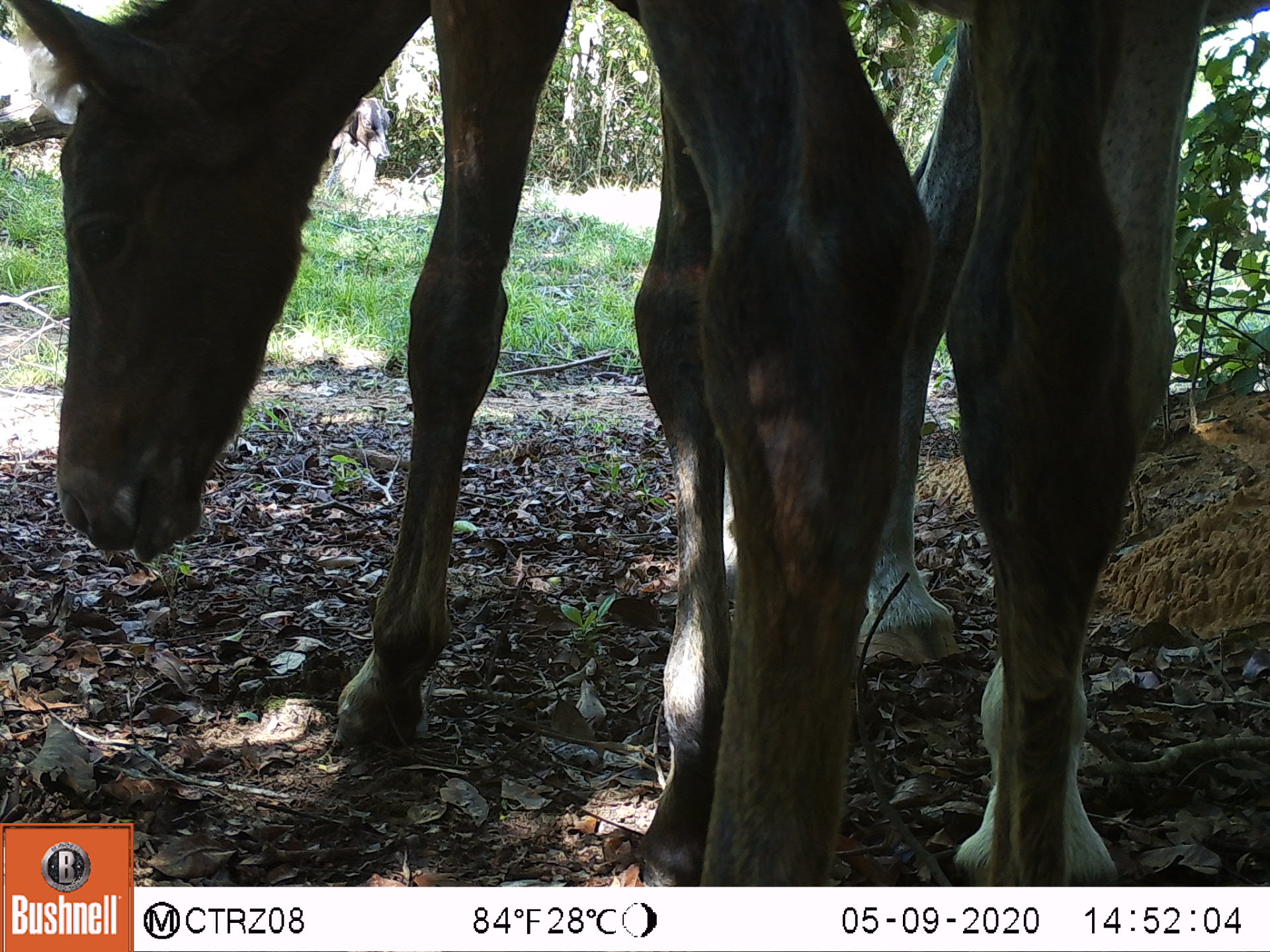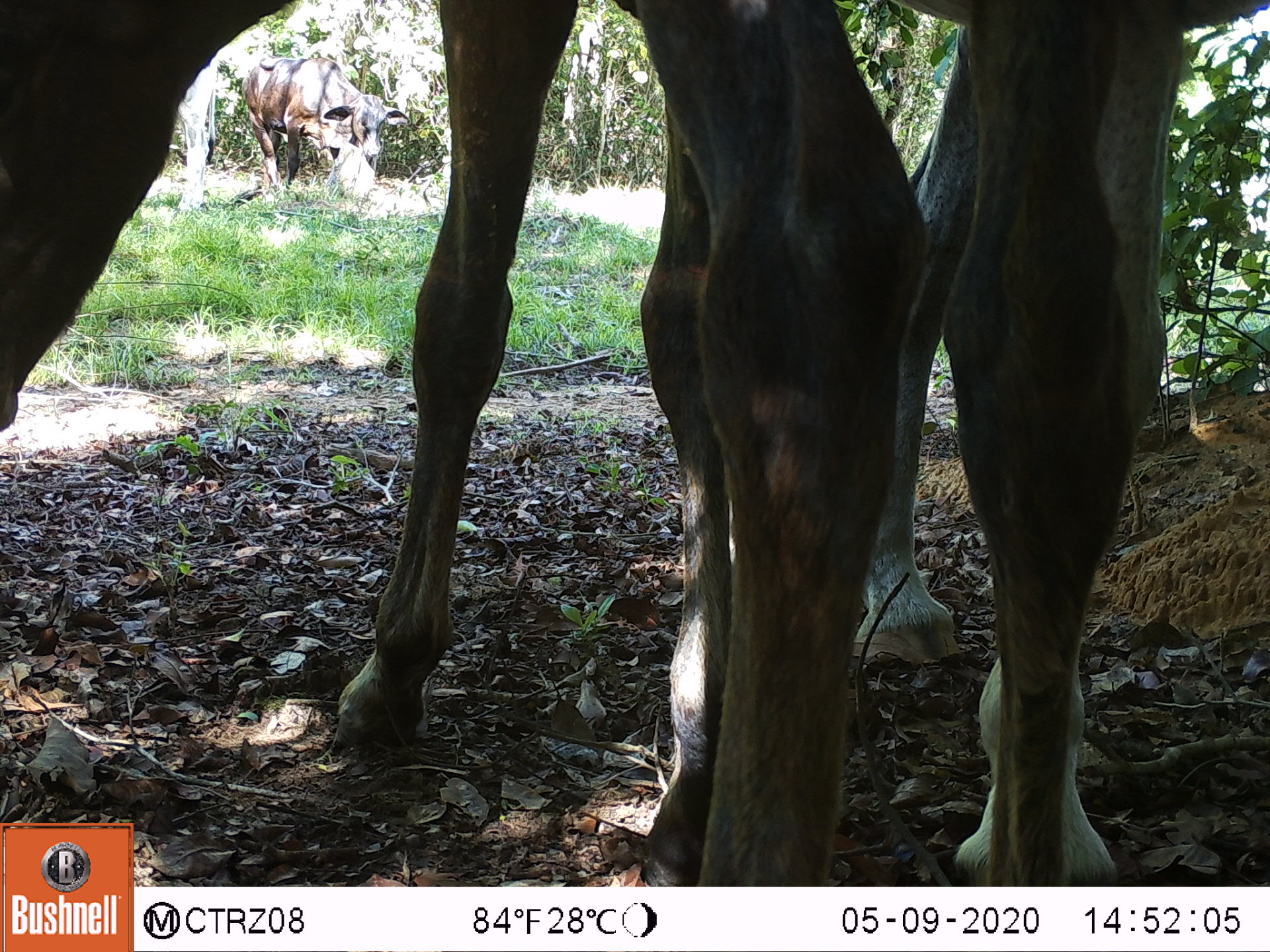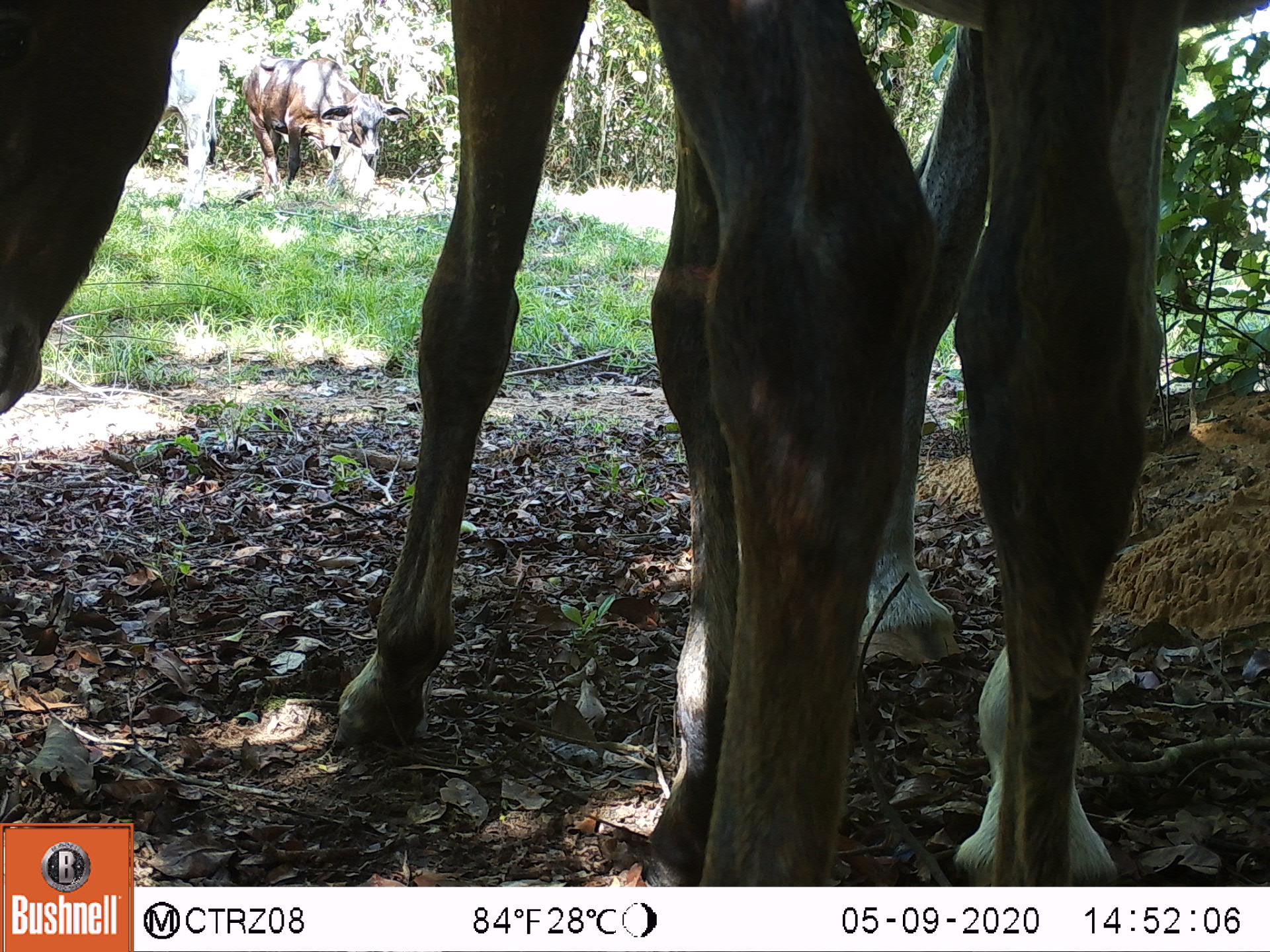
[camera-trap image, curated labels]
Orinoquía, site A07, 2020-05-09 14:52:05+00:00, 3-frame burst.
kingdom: Animalia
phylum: Chordata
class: Mammalia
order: Perissodactyla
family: Equidae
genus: Equus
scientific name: Equus caballus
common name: domestic horse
Domestic horse (Equus caballus).